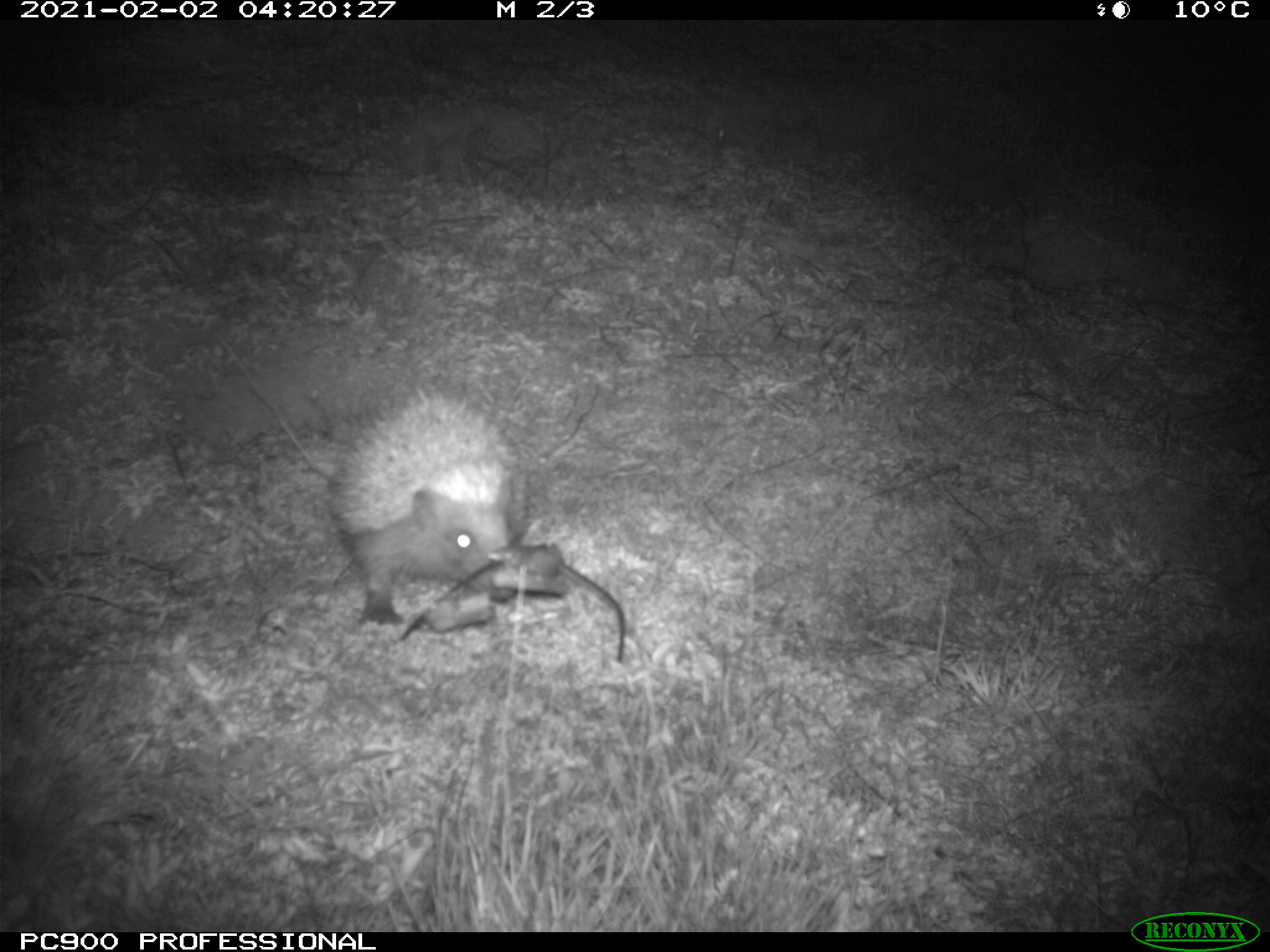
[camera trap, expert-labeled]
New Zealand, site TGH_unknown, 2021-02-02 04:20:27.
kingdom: Animalia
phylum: Chordata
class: Mammalia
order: Eulipotyphla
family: Erinaceidae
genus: Erinaceus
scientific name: Erinaceus europaeus europaeus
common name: european hedgehog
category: hedgehog